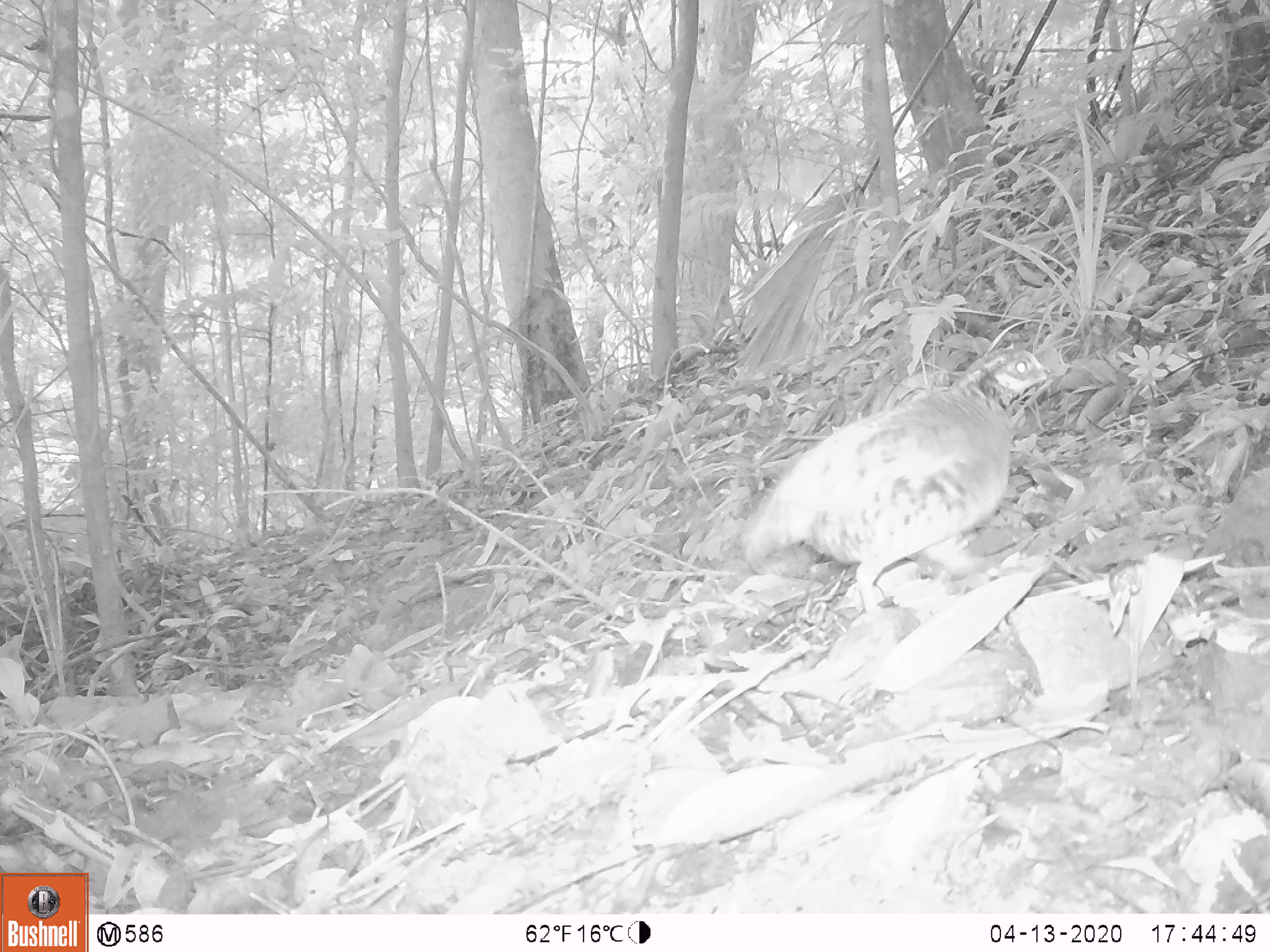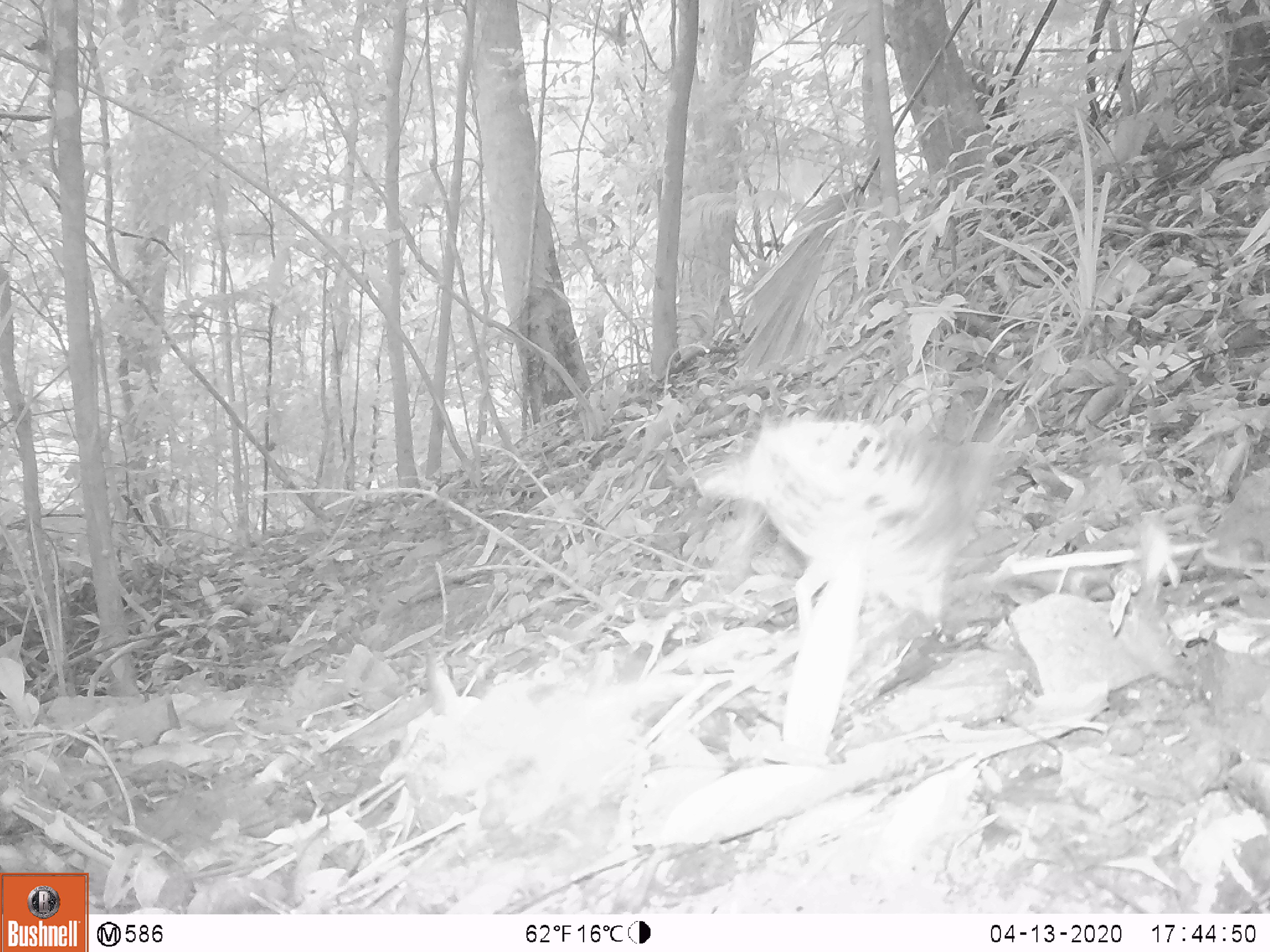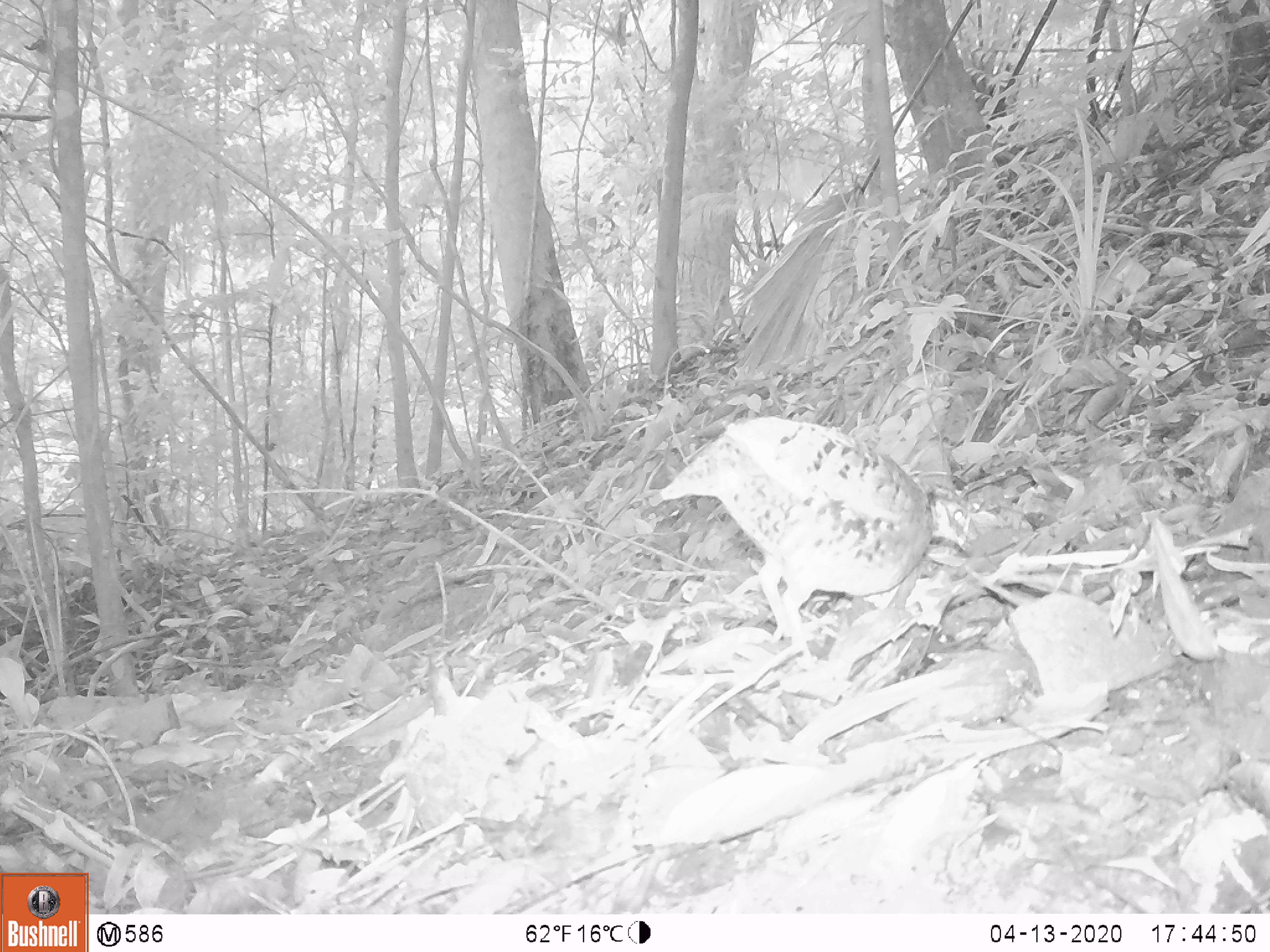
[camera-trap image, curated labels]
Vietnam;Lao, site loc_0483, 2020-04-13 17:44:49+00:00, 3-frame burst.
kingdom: Animalia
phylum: Chordata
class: Aves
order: Galliformes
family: Phasianidae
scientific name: Phasianidae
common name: partridge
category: unidentified partridge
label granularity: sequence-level